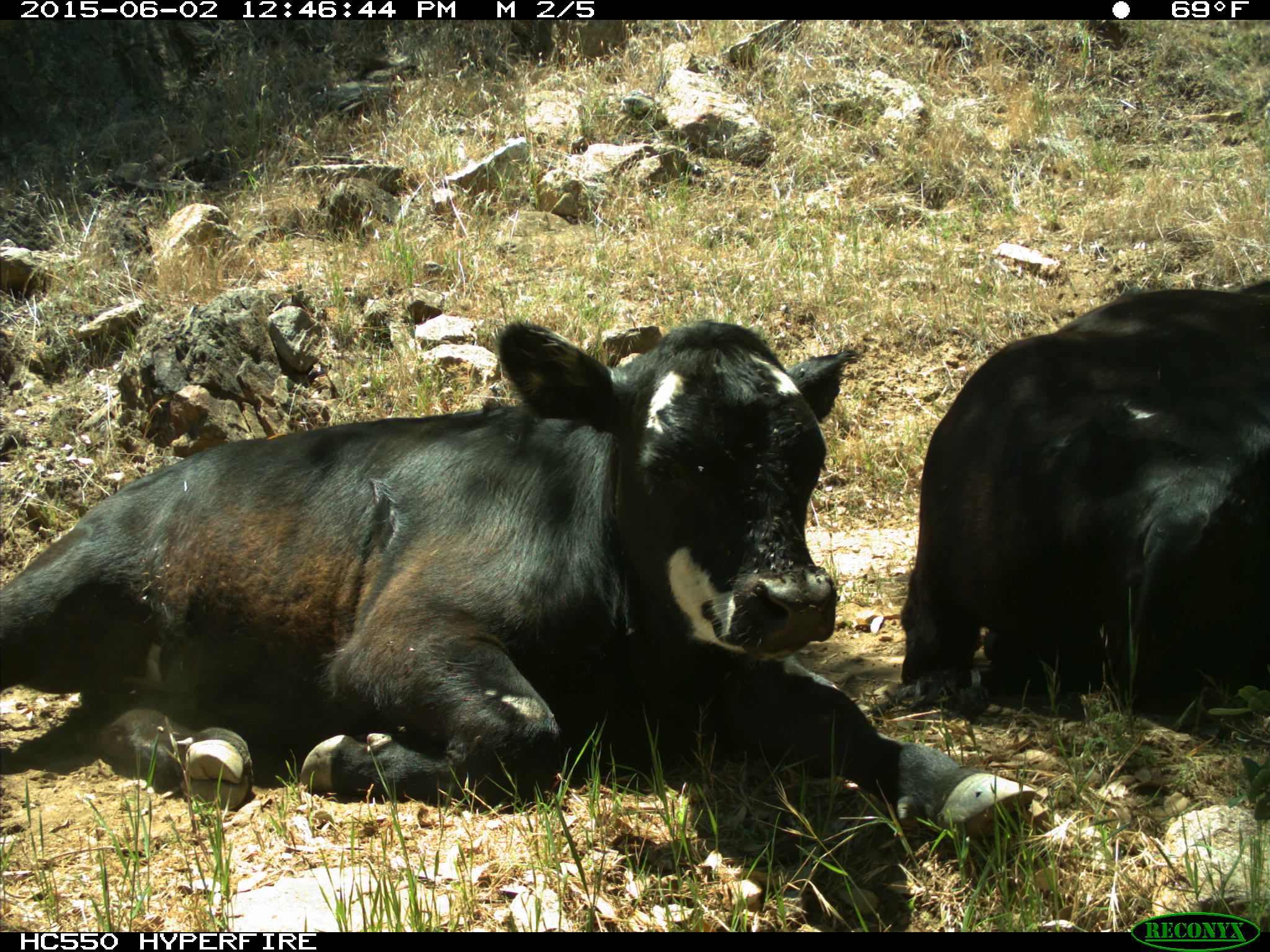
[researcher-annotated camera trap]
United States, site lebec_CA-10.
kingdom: Animalia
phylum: Chordata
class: Mammalia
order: Artiodactyla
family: Bovidae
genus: Bos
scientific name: Bos taurus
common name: domestic cow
Bos taurus (domestic cow).